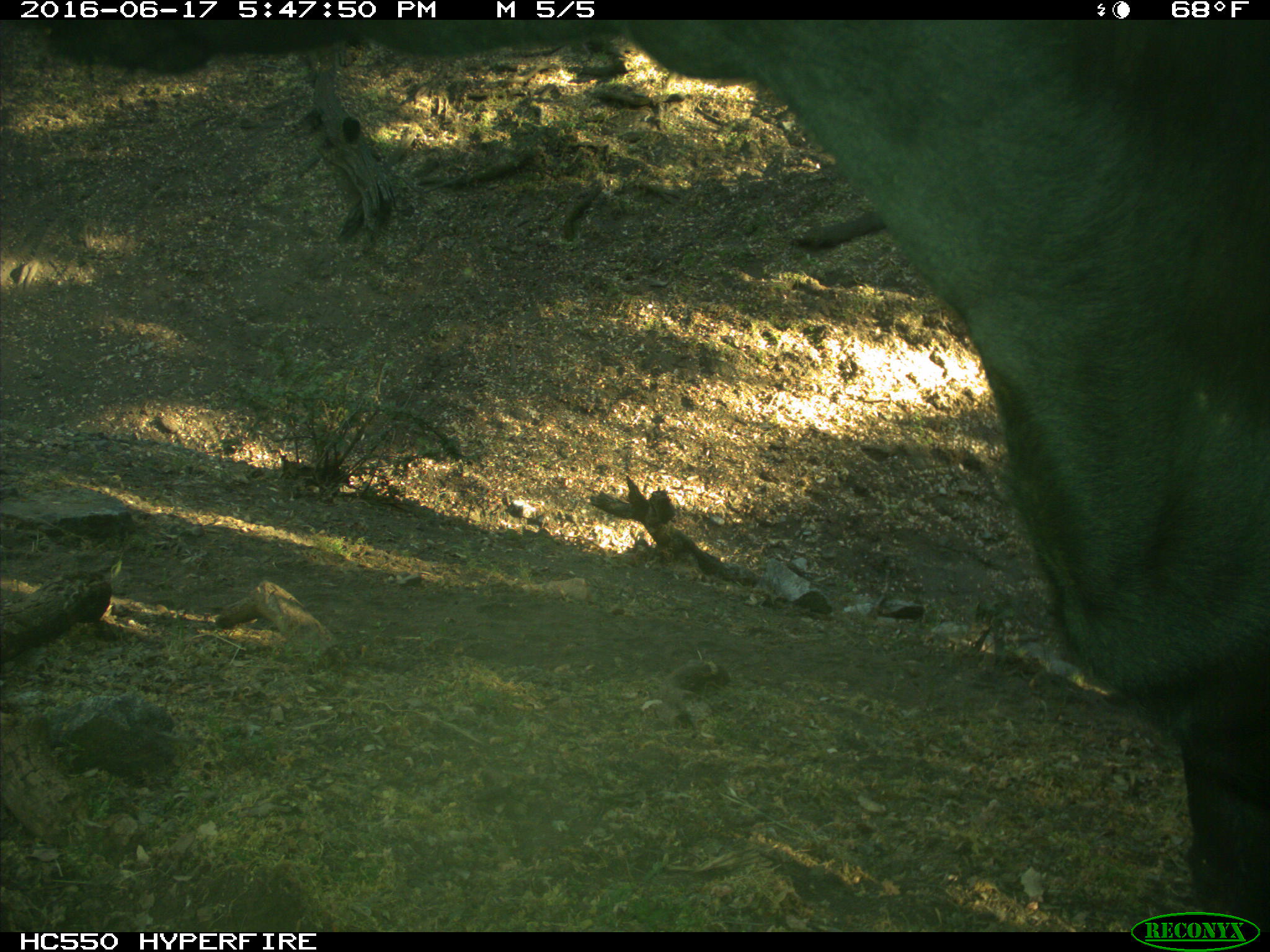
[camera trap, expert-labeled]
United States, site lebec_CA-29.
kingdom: Animalia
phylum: Chordata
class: Mammalia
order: Artiodactyla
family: Bovidae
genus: Bos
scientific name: Bos taurus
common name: domestic cow